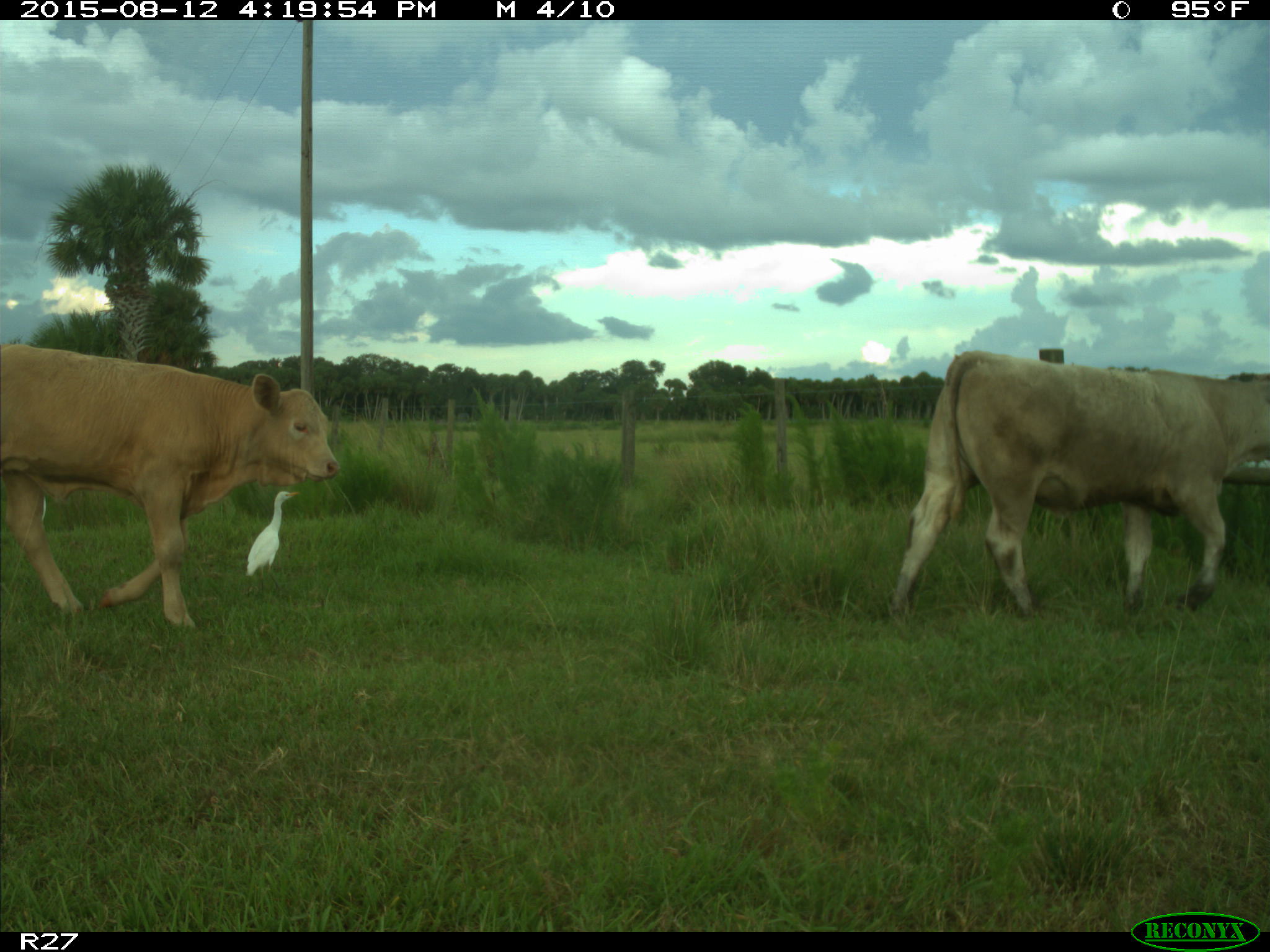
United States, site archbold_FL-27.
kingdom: Animalia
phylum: Chordata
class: Mammalia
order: Artiodactyla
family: Bovidae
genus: Bos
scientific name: Bos taurus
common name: domestic cow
Bos taurus (domestic cow).